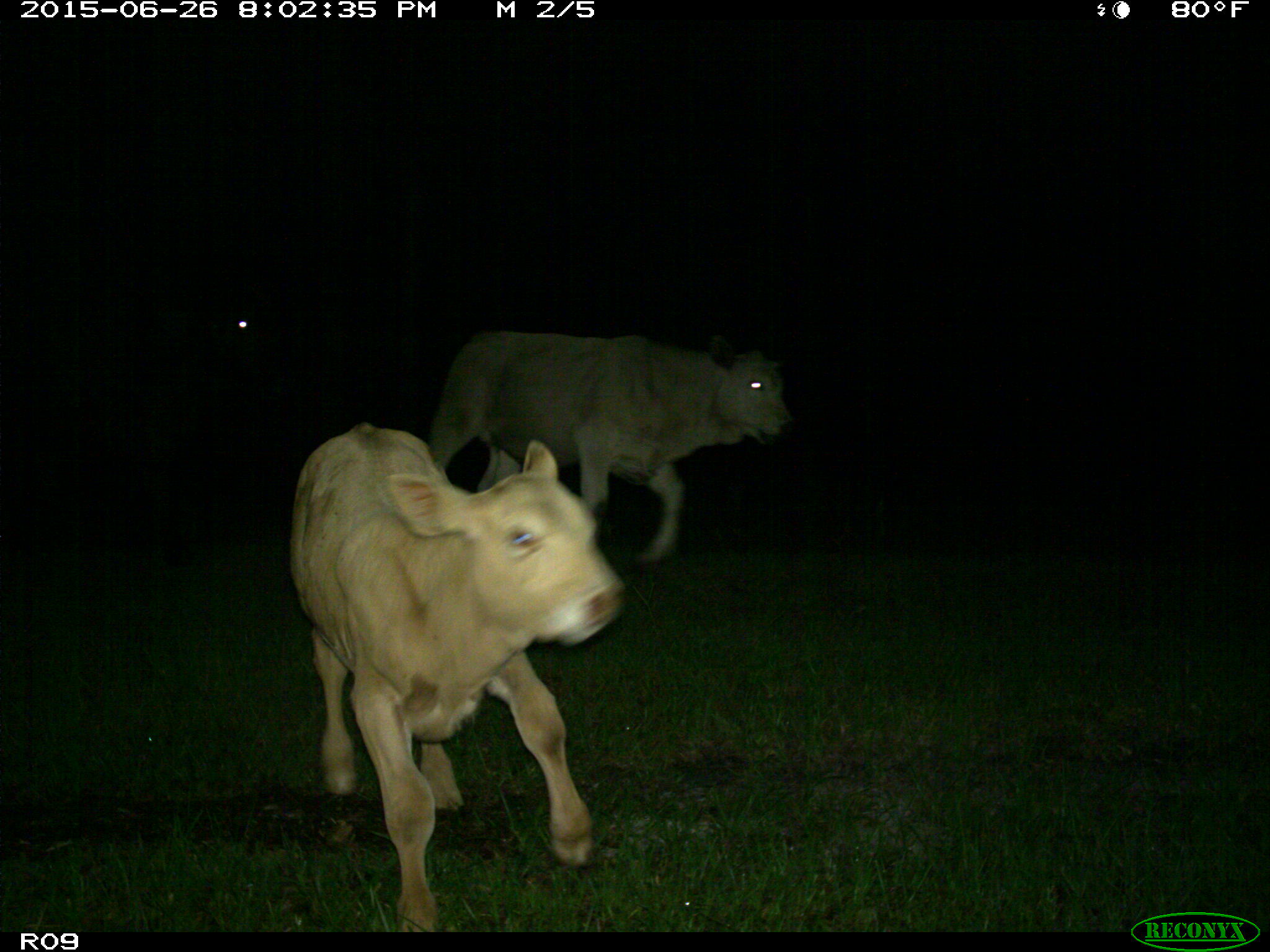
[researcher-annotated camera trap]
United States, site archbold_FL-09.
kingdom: Animalia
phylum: Chordata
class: Mammalia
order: Artiodactyla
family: Bovidae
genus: Bos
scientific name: Bos taurus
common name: domestic cow